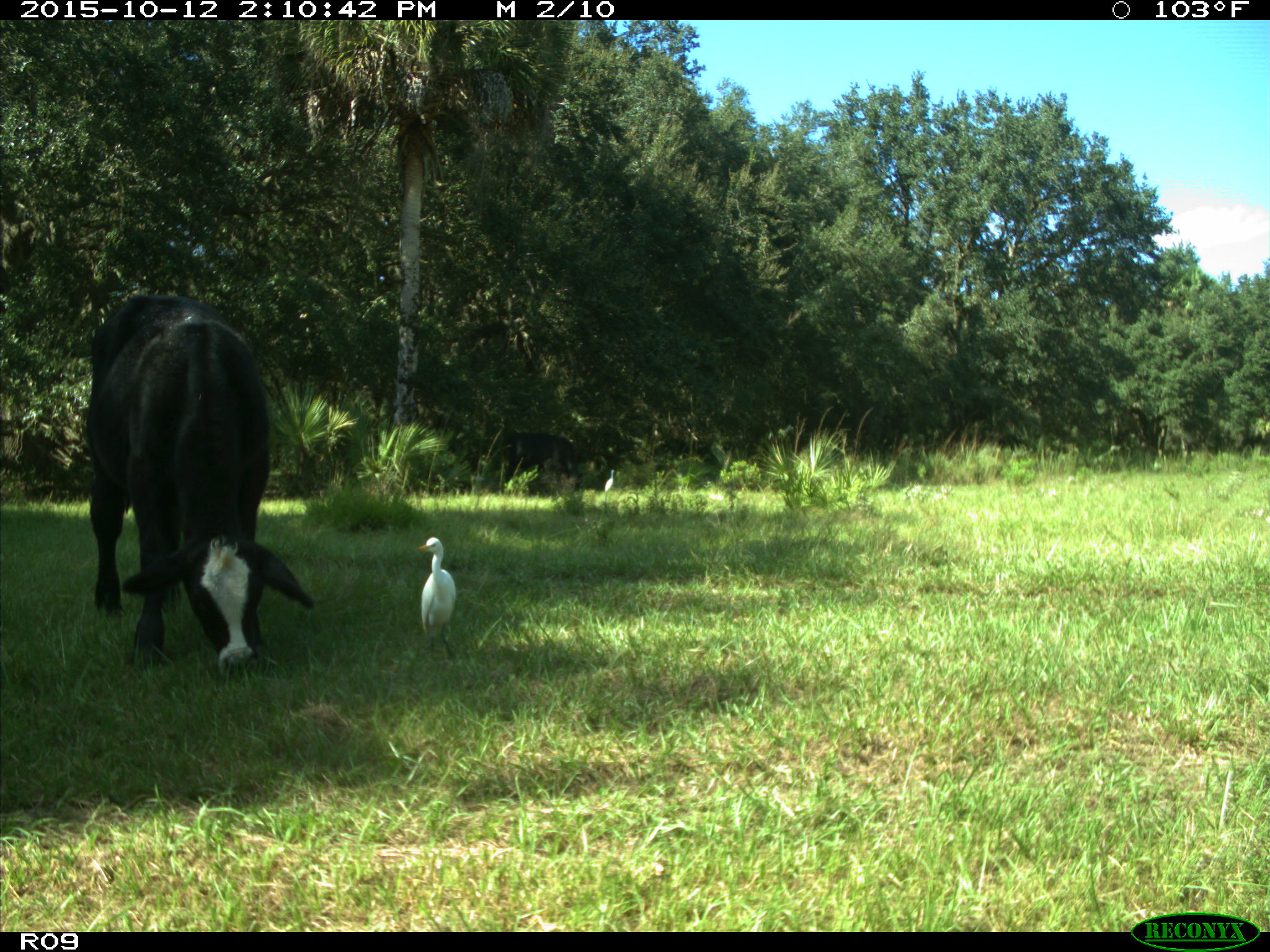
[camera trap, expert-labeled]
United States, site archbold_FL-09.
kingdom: Animalia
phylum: Chordata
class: Mammalia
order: Artiodactyla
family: Bovidae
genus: Bos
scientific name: Bos taurus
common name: domestic cow